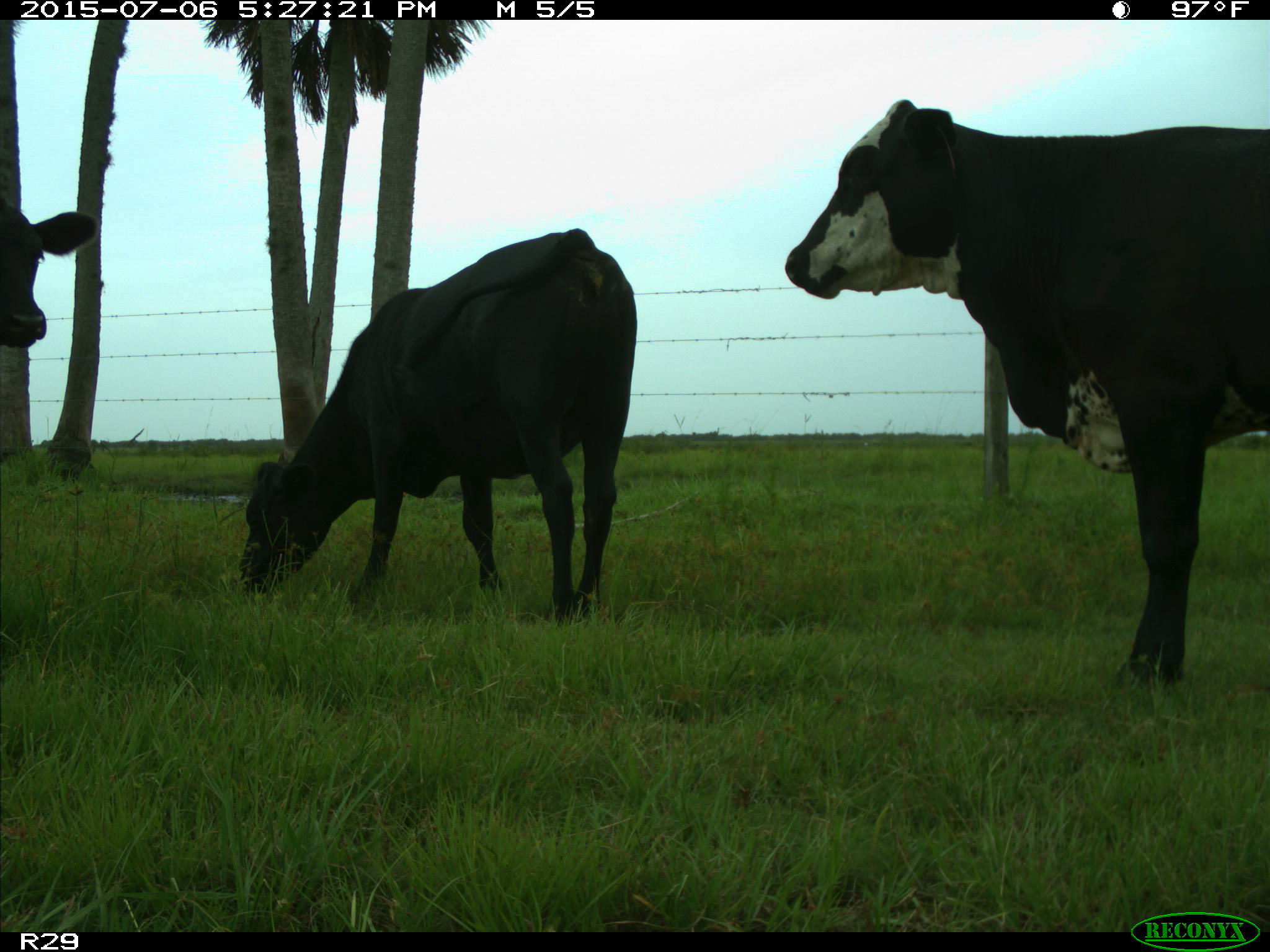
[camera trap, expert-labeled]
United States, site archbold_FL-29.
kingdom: Animalia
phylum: Chordata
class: Mammalia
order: Artiodactyla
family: Bovidae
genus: Bos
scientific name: Bos taurus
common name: domestic cow